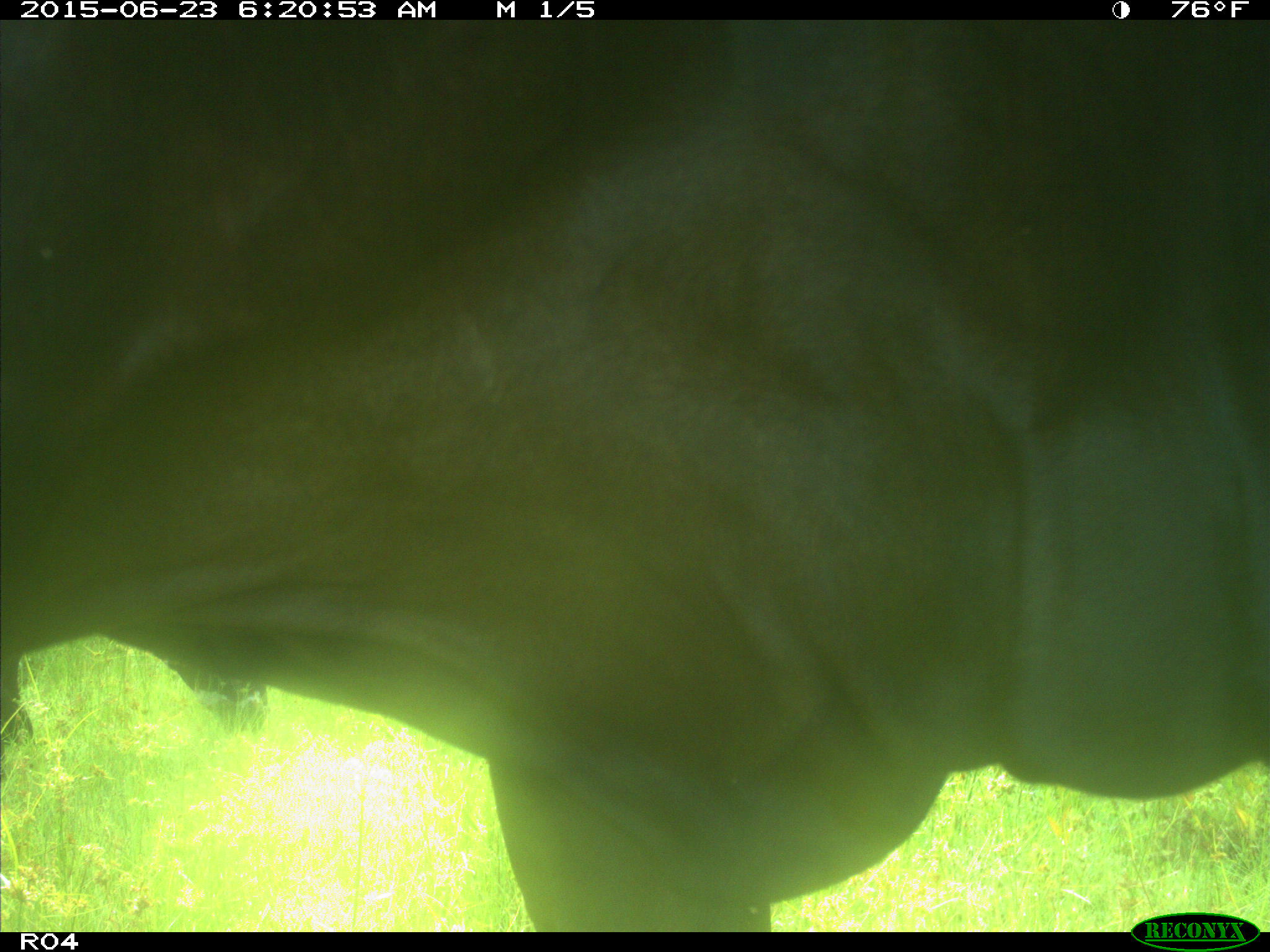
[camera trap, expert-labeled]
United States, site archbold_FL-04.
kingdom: Animalia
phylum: Chordata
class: Mammalia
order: Artiodactyla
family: Bovidae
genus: Bos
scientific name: Bos taurus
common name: domestic cow